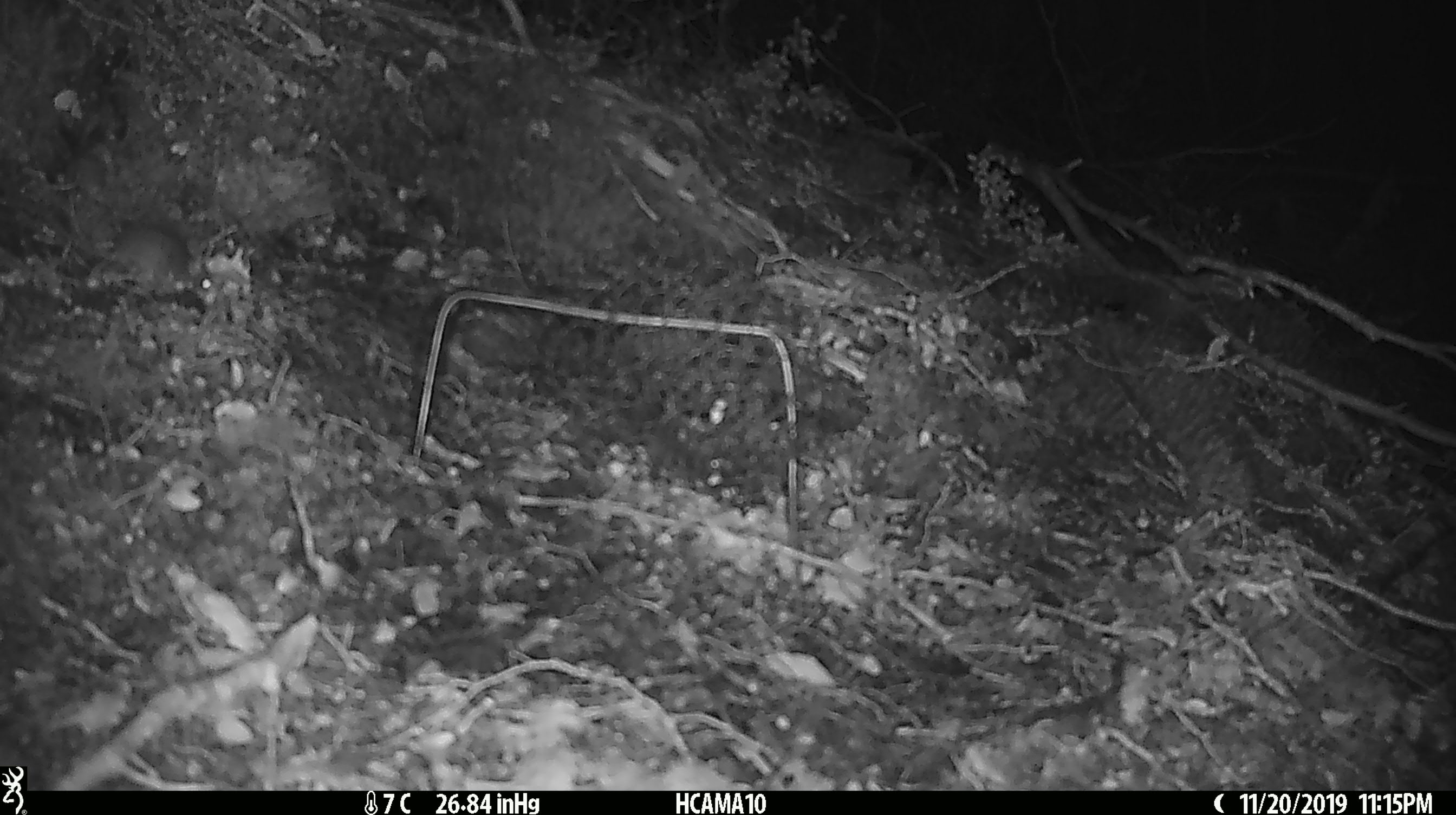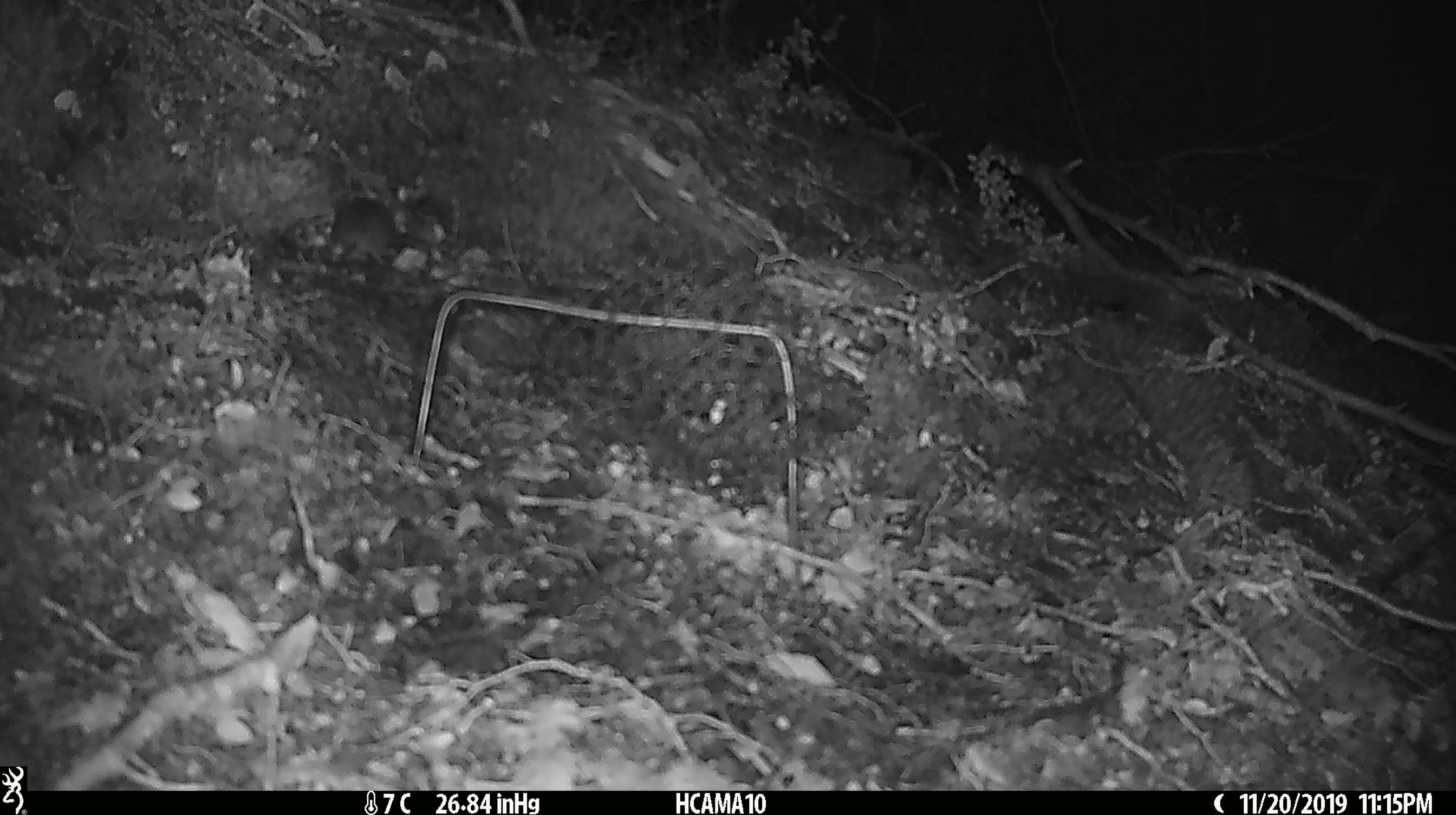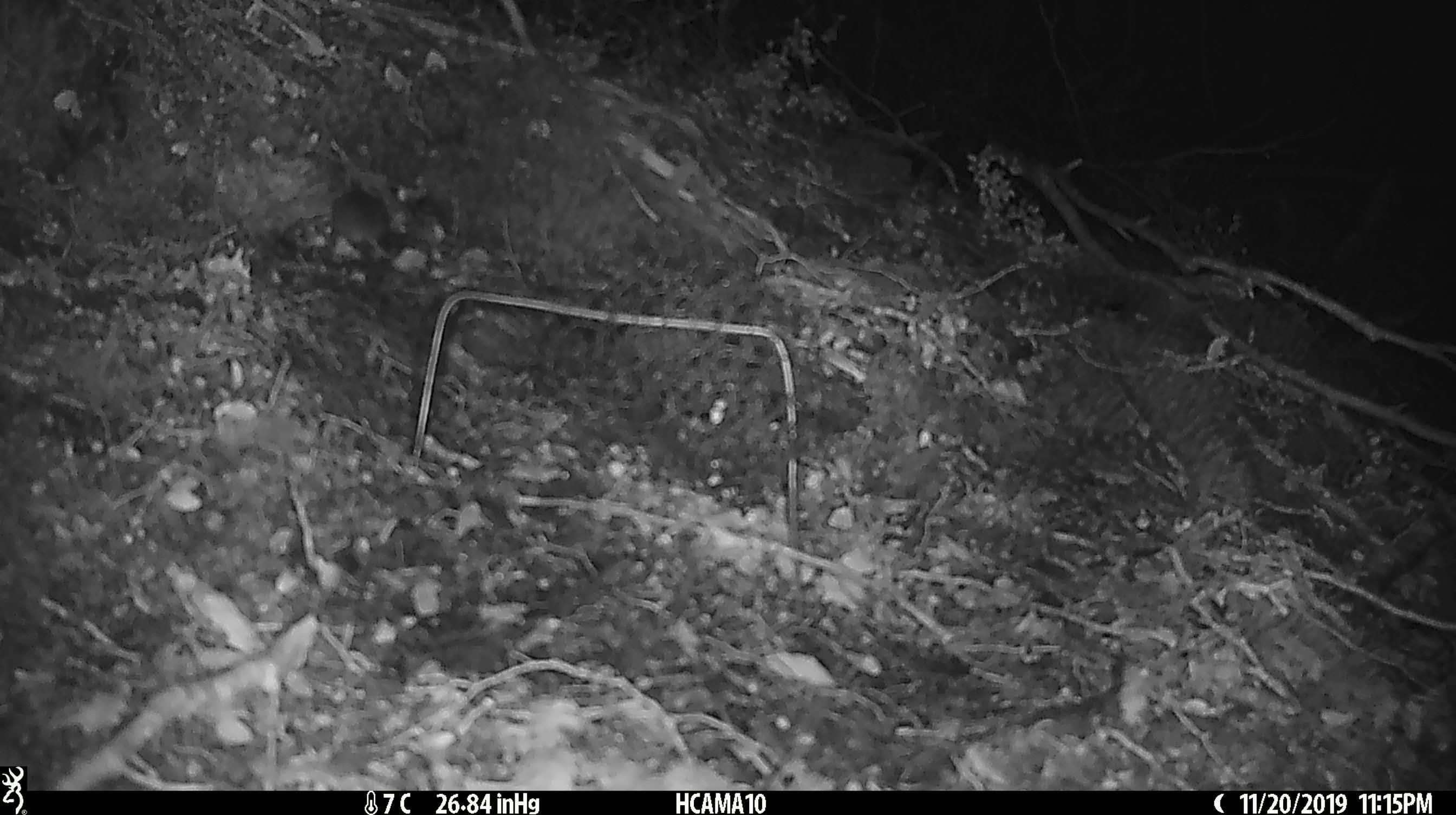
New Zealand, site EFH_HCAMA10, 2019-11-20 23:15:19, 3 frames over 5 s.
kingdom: Animalia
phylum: Chordata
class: Mammalia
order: Rodentia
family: Muridae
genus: Mus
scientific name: Mus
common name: mouse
Mouse (Mus).